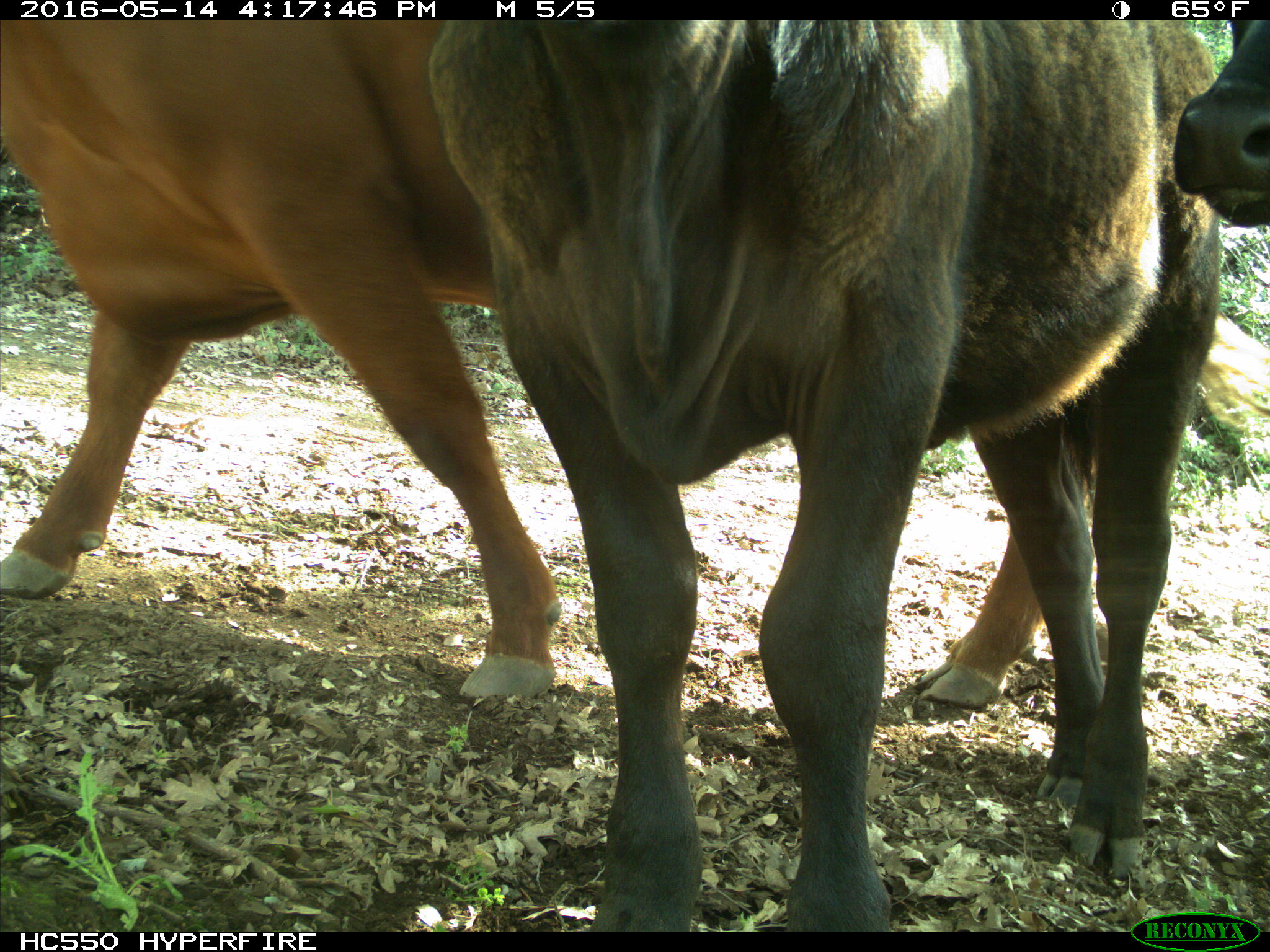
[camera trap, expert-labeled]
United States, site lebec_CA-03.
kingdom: Animalia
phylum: Chordata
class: Mammalia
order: Artiodactyla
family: Bovidae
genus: Bos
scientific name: Bos taurus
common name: domestic cow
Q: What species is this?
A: Bos taurus (domestic cow).